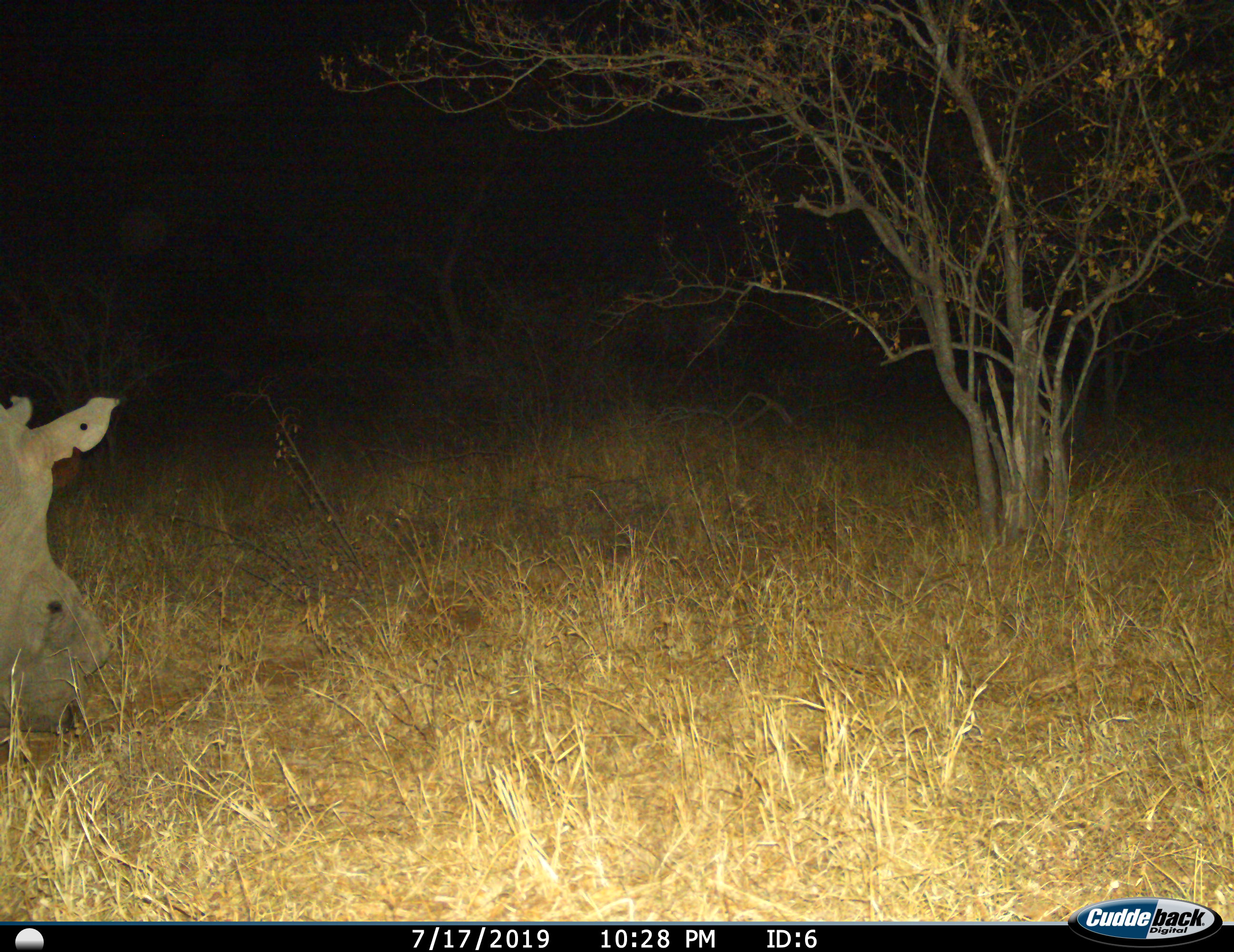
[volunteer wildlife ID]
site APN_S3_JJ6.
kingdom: Animalia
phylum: Chordata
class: Mammalia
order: Perissodactyla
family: Rhinocerotidae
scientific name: Rhinocerotidae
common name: unknown rhinoceros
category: rhinocerosunknown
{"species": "rhinocerosunknown (unknown rhinoceros) (Rhinocerotidae)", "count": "1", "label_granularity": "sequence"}